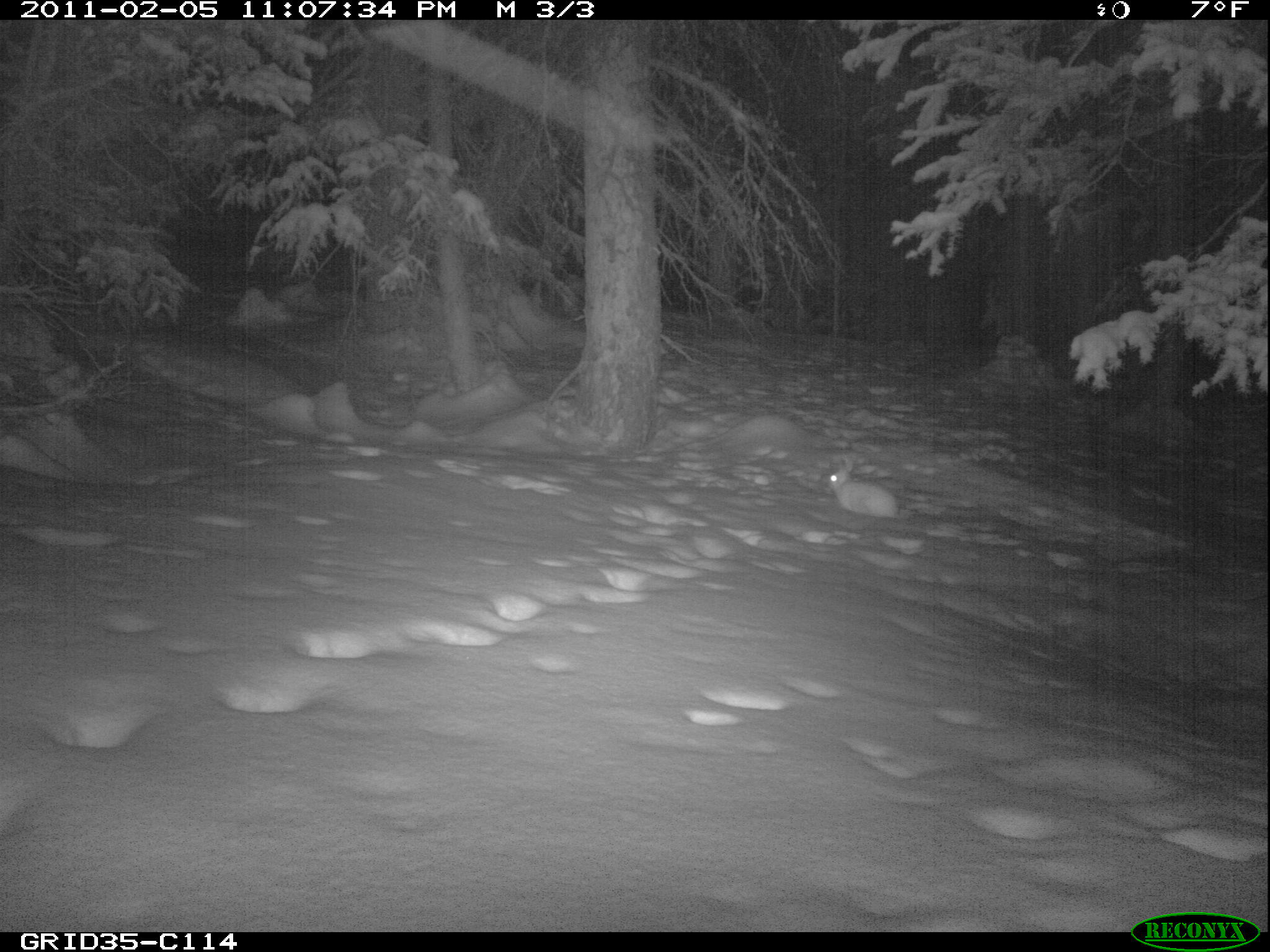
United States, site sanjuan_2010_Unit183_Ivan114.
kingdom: Animalia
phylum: Chordata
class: Mammalia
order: Lagomorpha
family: Leporidae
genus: Lepus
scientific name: Lepus americanus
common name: snowshoe hare